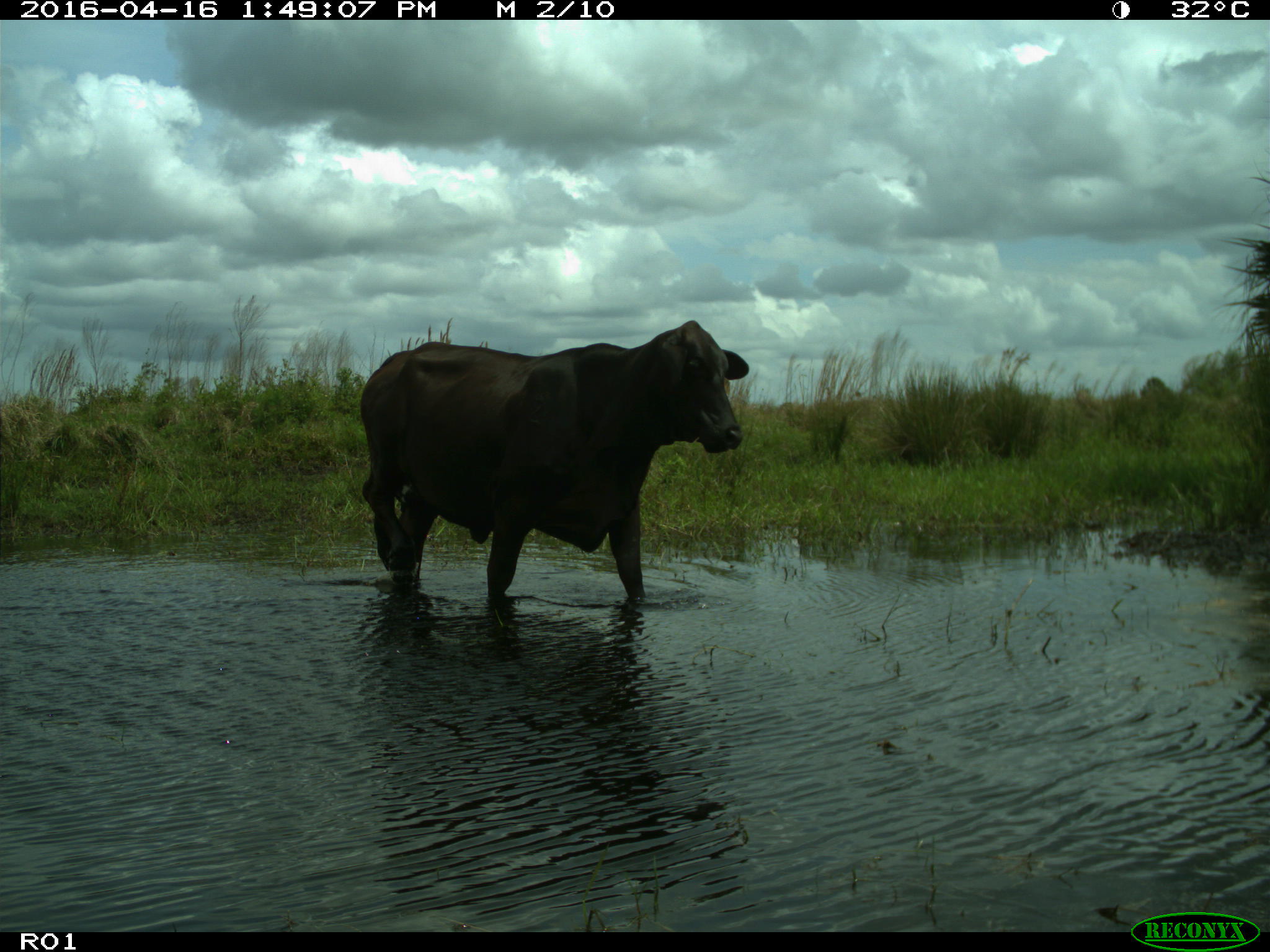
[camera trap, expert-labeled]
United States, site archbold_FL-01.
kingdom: Animalia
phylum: Chordata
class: Mammalia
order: Artiodactyla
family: Bovidae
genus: Bos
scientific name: Bos taurus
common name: domestic cow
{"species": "Bos taurus (domestic cow)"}